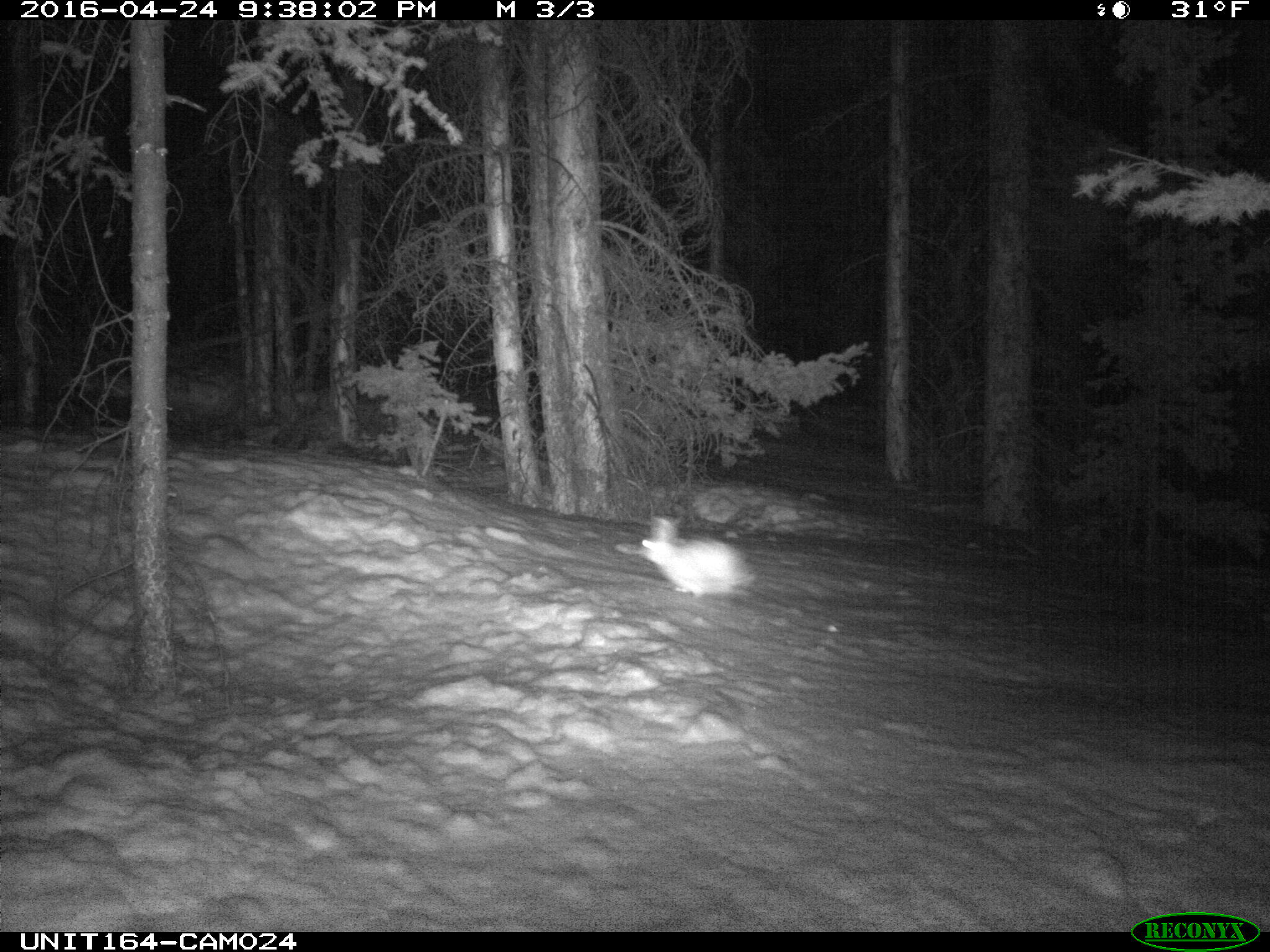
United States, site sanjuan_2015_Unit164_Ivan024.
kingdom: Animalia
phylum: Chordata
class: Mammalia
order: Lagomorpha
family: Leporidae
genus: Lepus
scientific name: Lepus americanus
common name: snowshoe hare